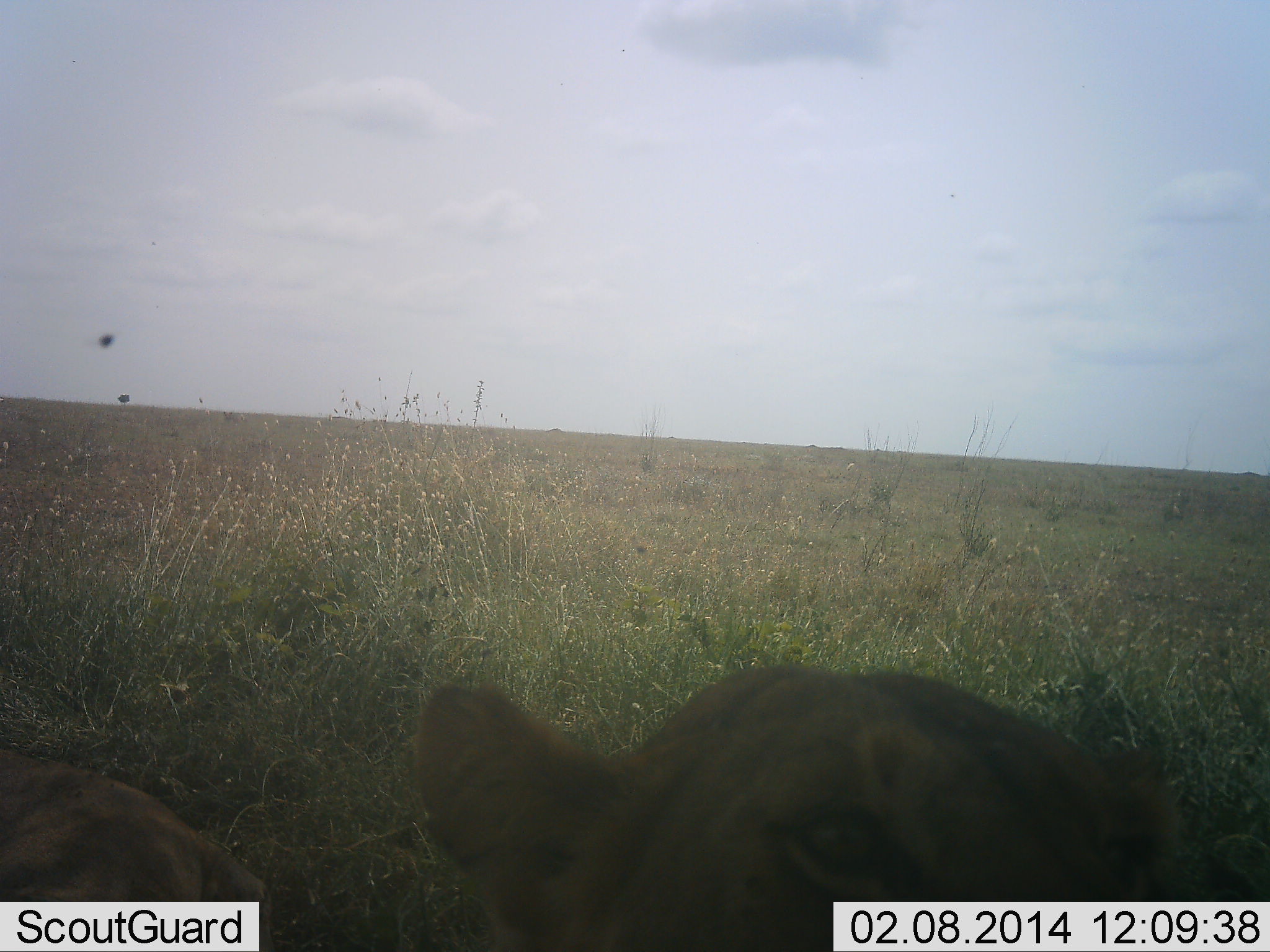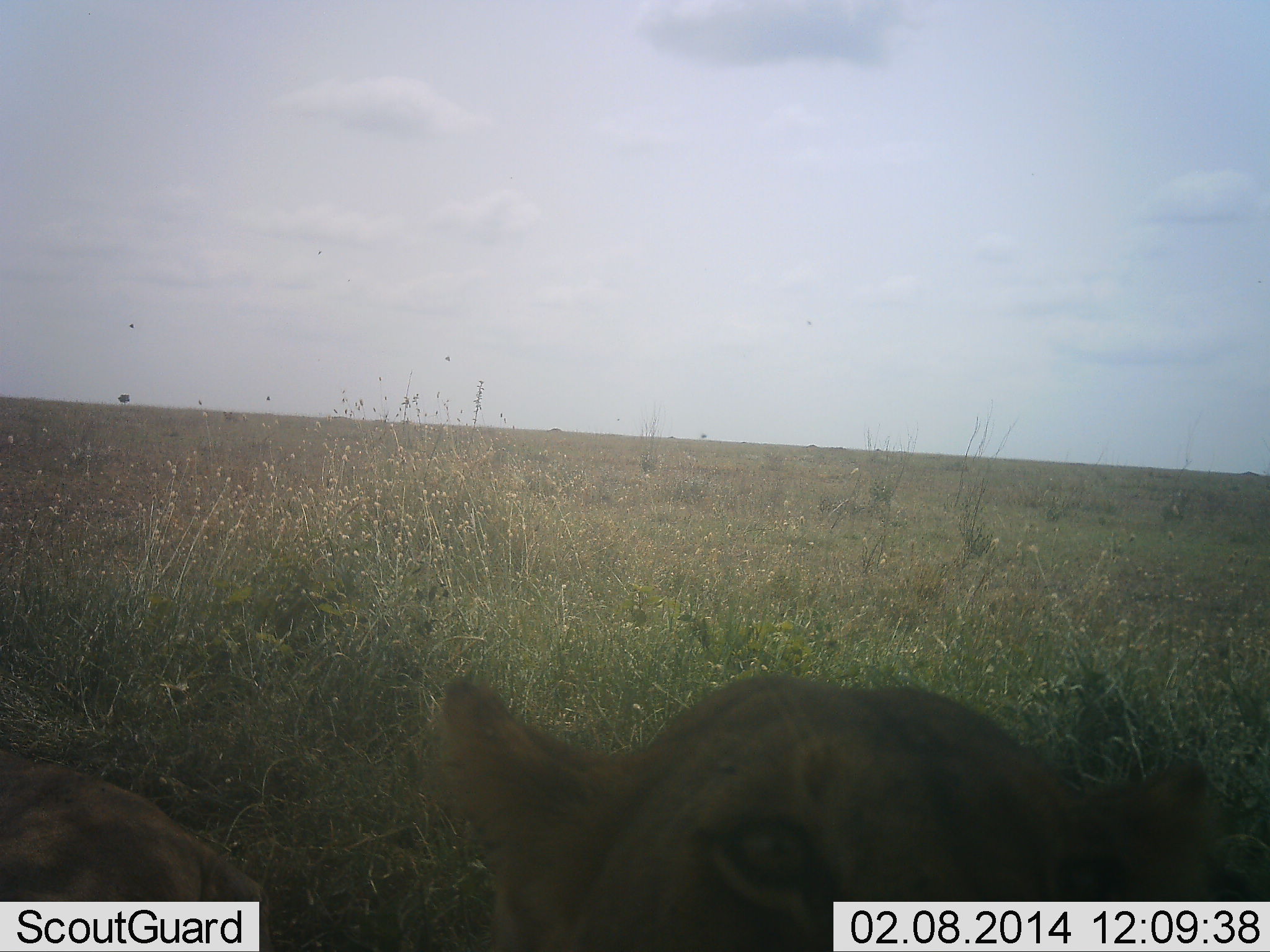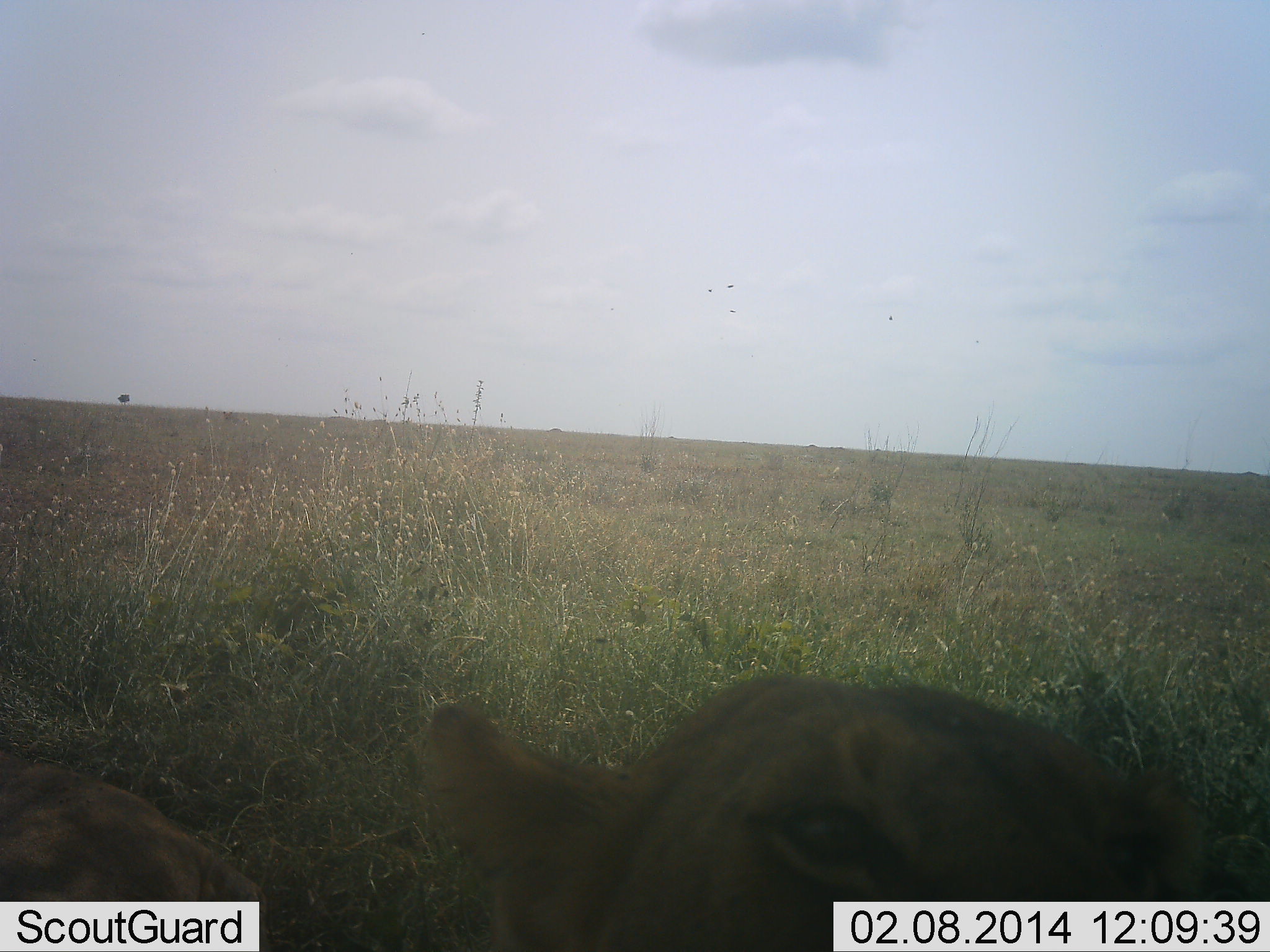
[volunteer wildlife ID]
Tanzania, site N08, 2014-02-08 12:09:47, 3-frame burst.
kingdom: Animalia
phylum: Chordata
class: Mammalia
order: Carnivora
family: Felidae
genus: Panthera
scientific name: Panthera leo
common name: lion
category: lionfemale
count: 1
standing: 27%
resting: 55%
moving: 9%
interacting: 27%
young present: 0%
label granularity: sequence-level